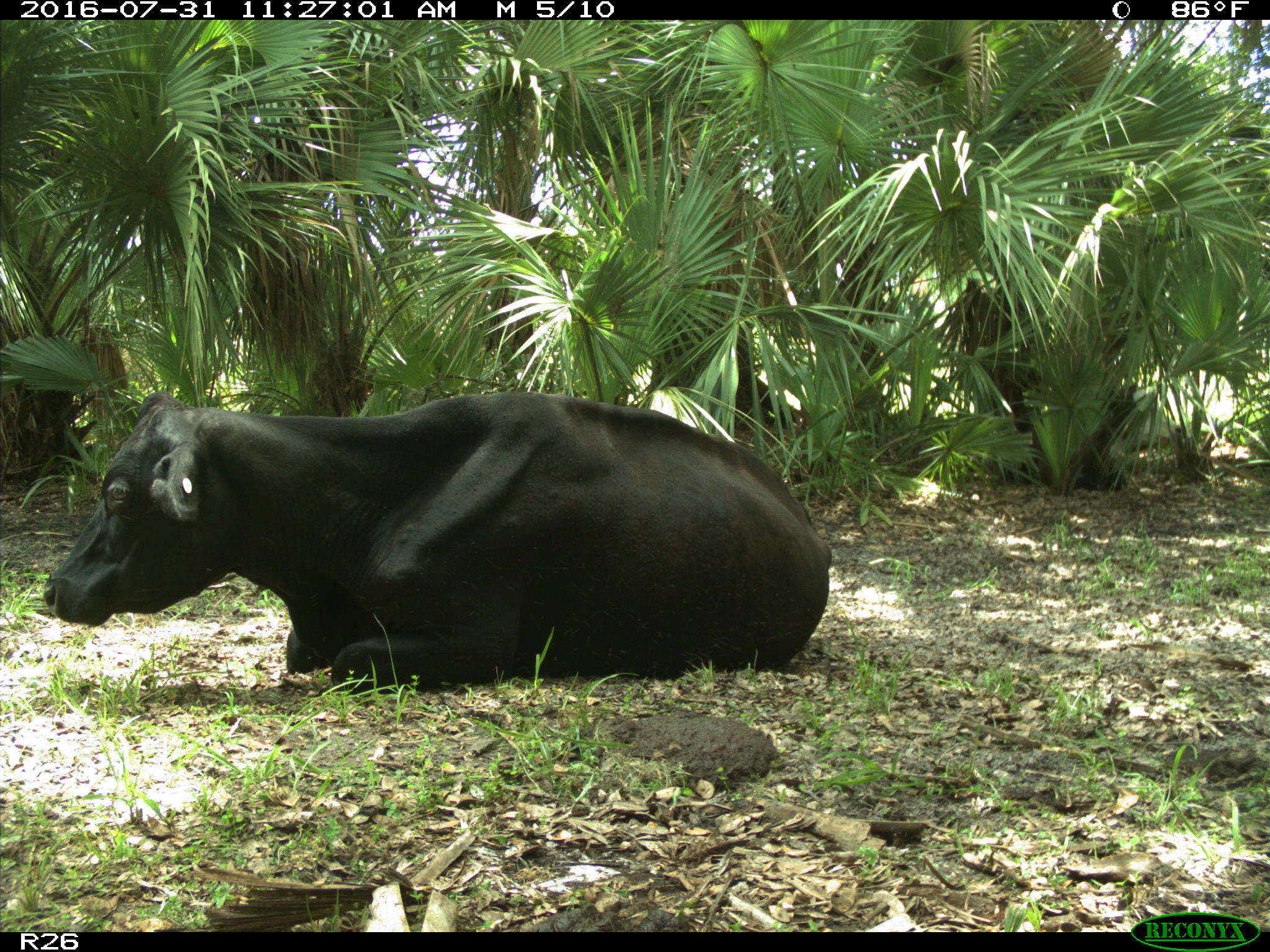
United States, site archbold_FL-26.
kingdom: Animalia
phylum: Chordata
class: Mammalia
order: Artiodactyla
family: Bovidae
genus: Bos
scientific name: Bos taurus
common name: domestic cow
Bos taurus (domestic cow).